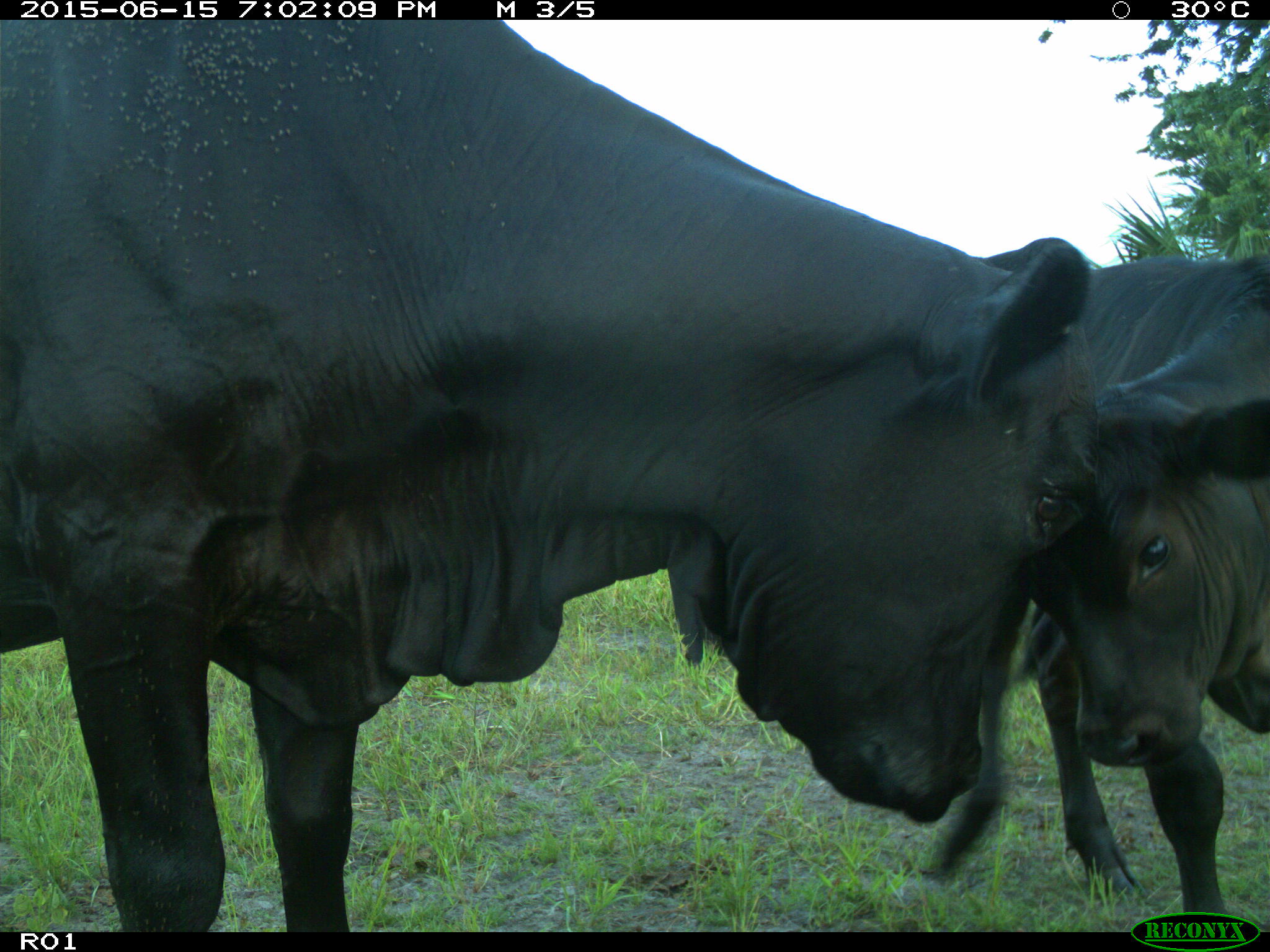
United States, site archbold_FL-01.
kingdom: Animalia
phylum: Chordata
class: Mammalia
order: Artiodactyla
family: Bovidae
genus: Bos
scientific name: Bos taurus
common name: domestic cow